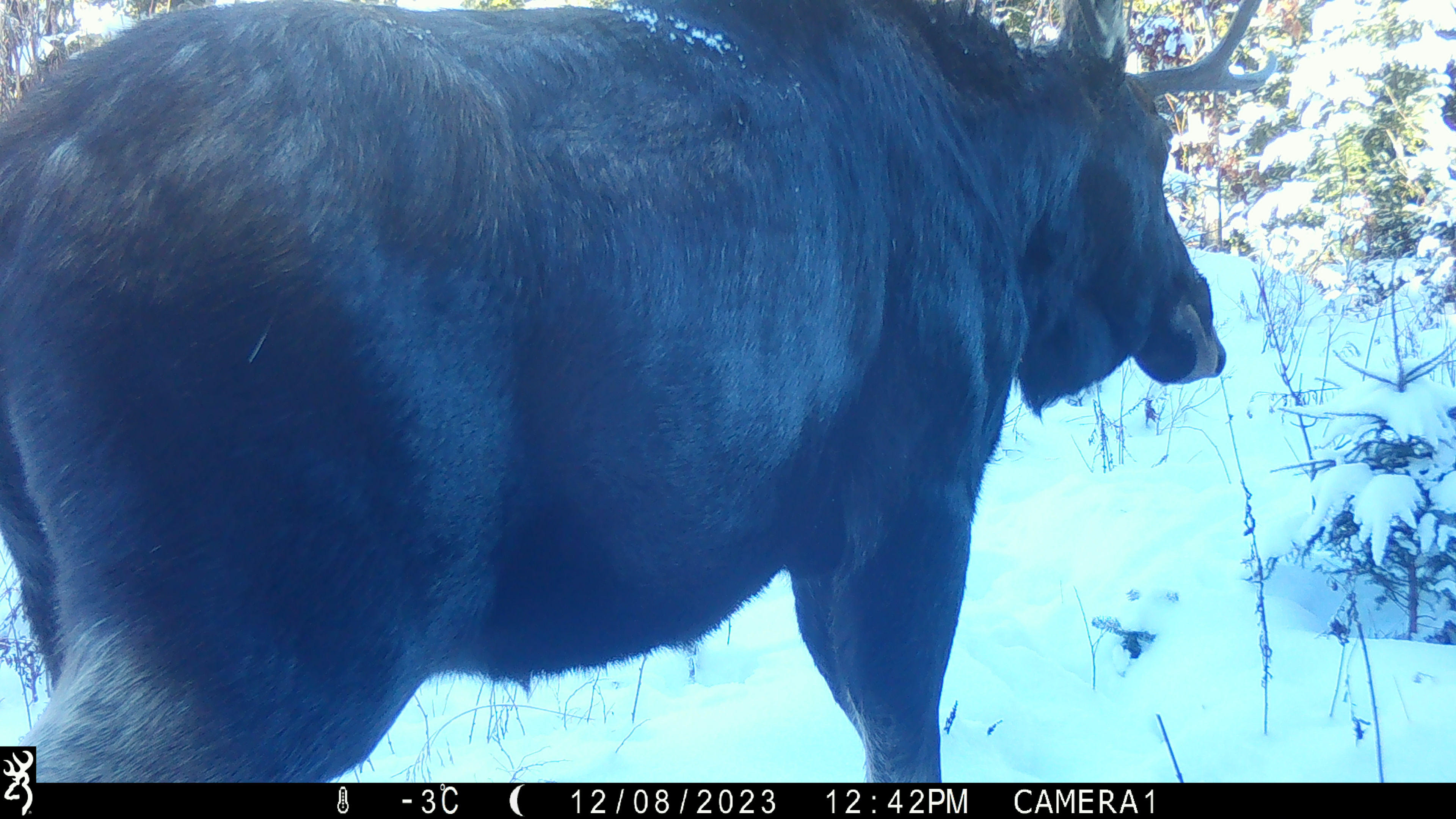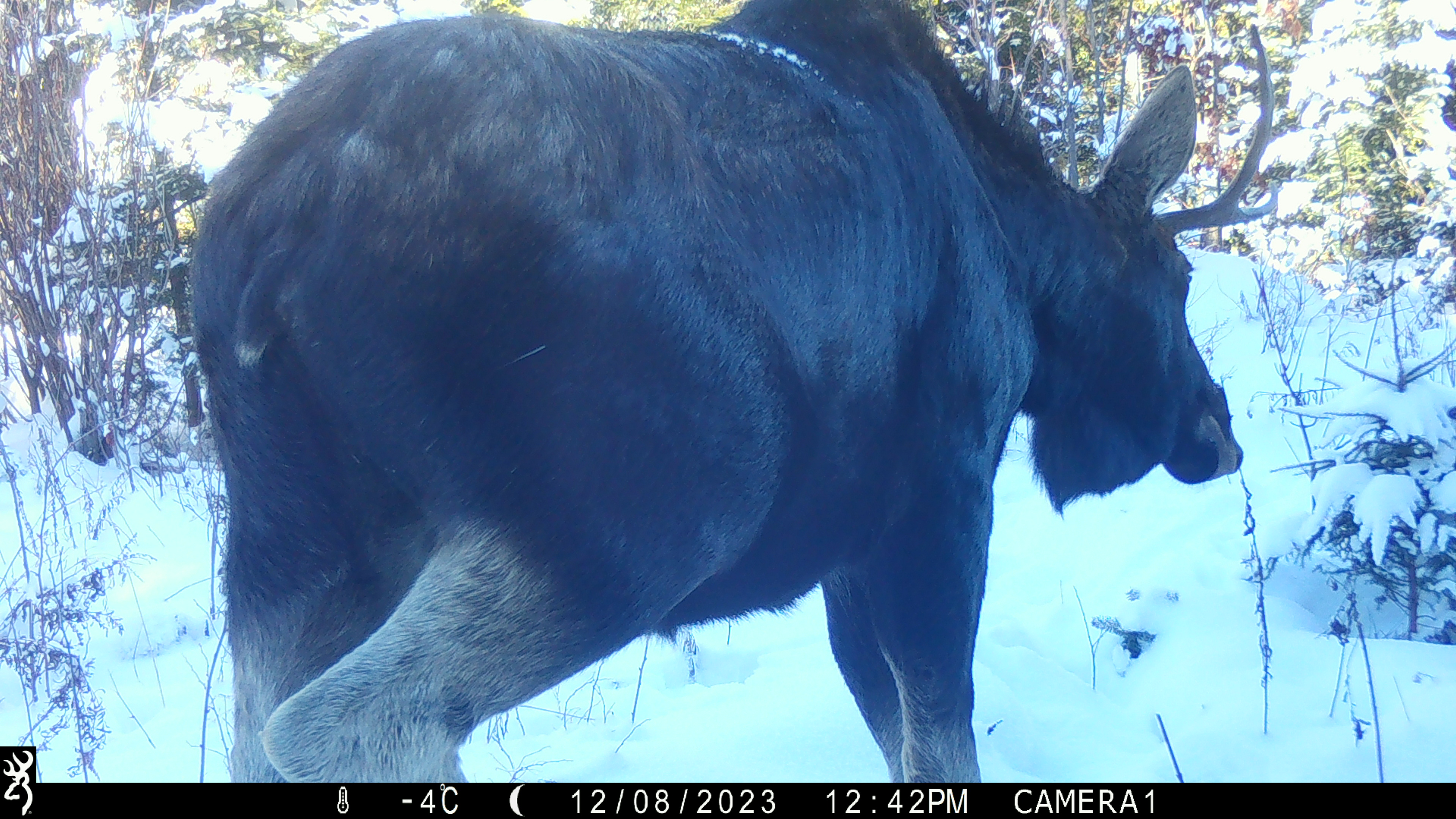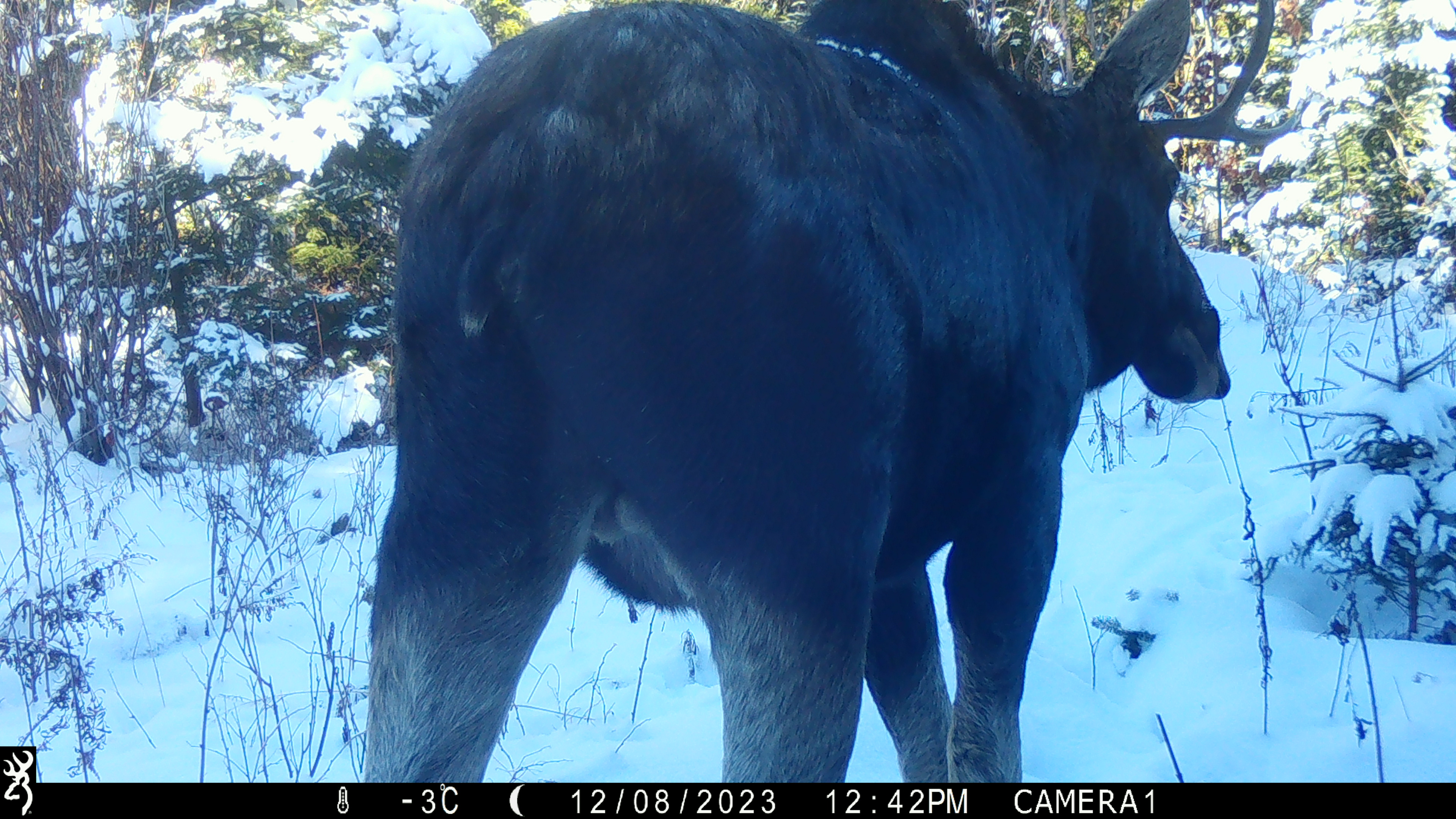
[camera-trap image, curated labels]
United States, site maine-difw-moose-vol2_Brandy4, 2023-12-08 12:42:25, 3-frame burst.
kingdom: Animalia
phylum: Chordata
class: Mammalia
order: Artiodactyla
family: Cervidae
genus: Alces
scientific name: Alces alces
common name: moose